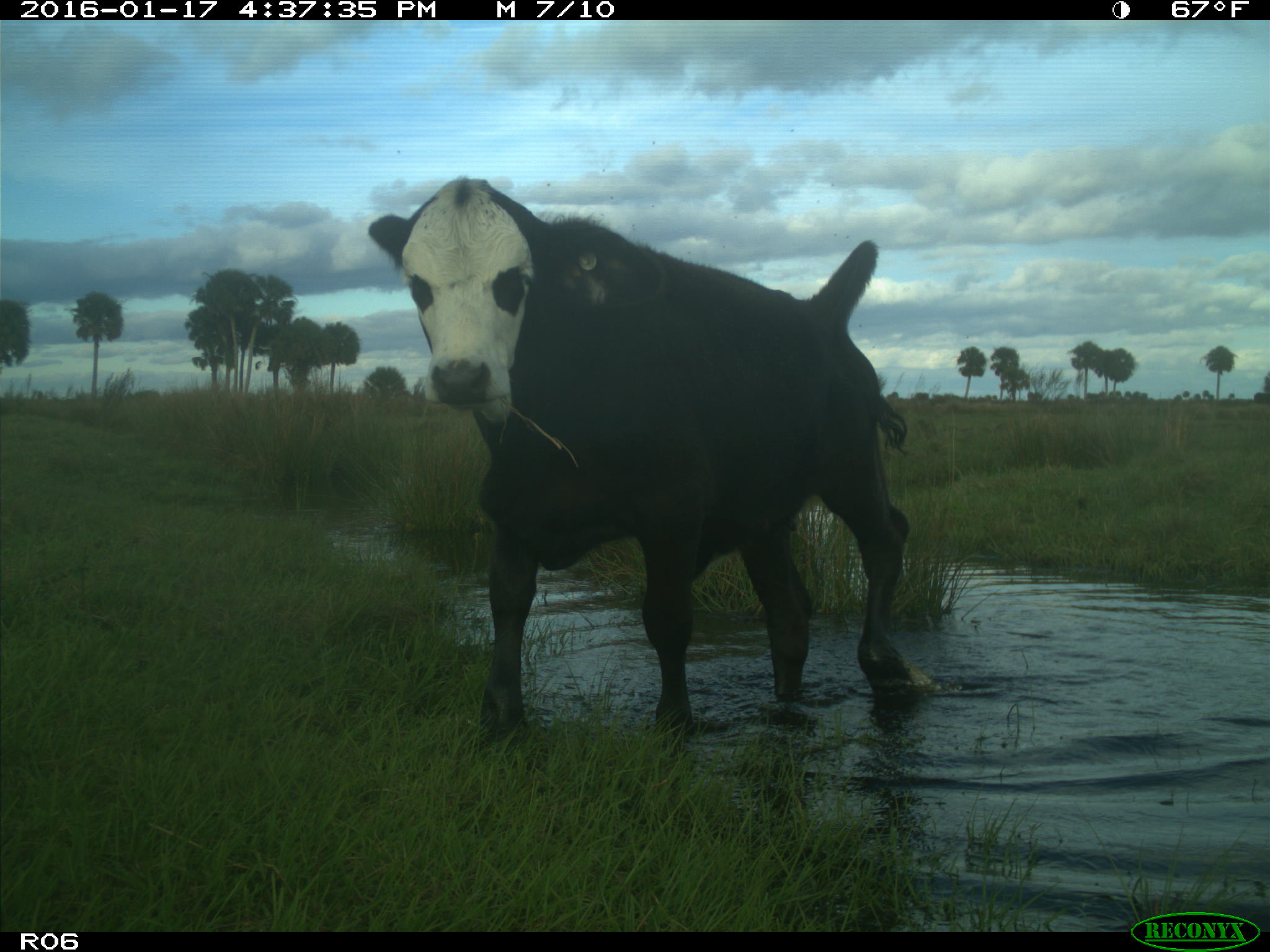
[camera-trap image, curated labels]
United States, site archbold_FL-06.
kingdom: Animalia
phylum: Chordata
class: Mammalia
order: Artiodactyla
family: Bovidae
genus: Bos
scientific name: Bos taurus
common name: domestic cow